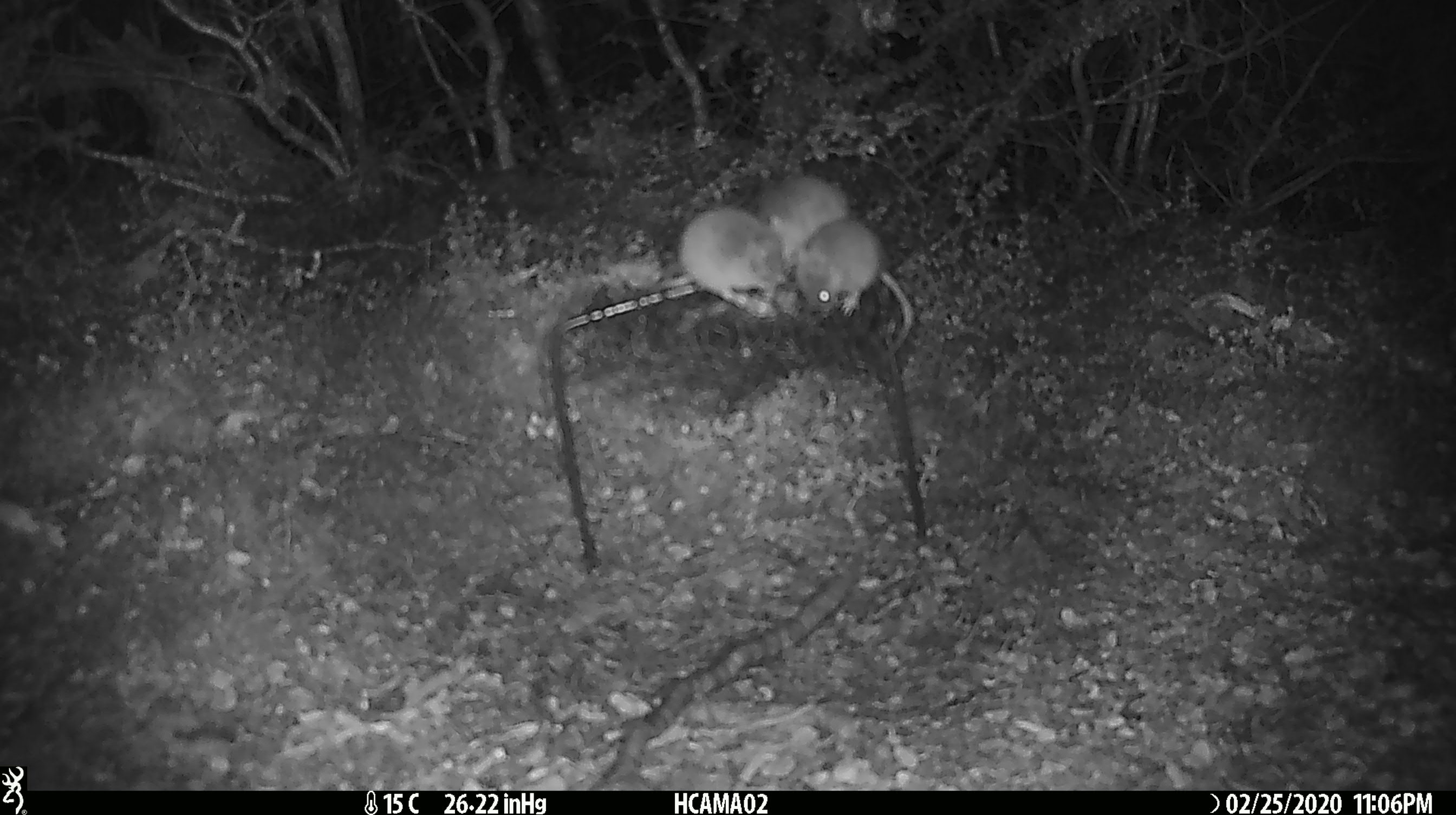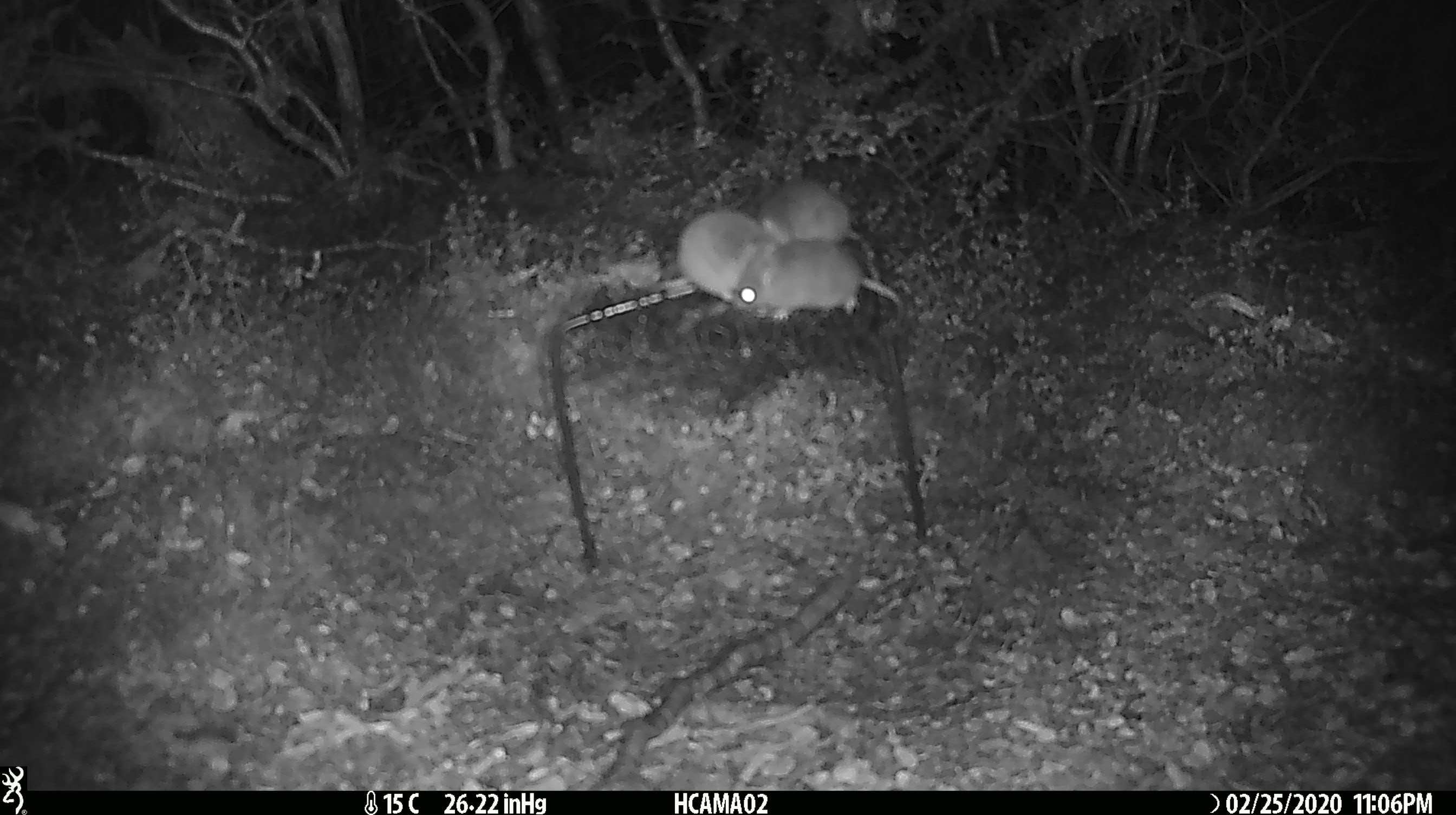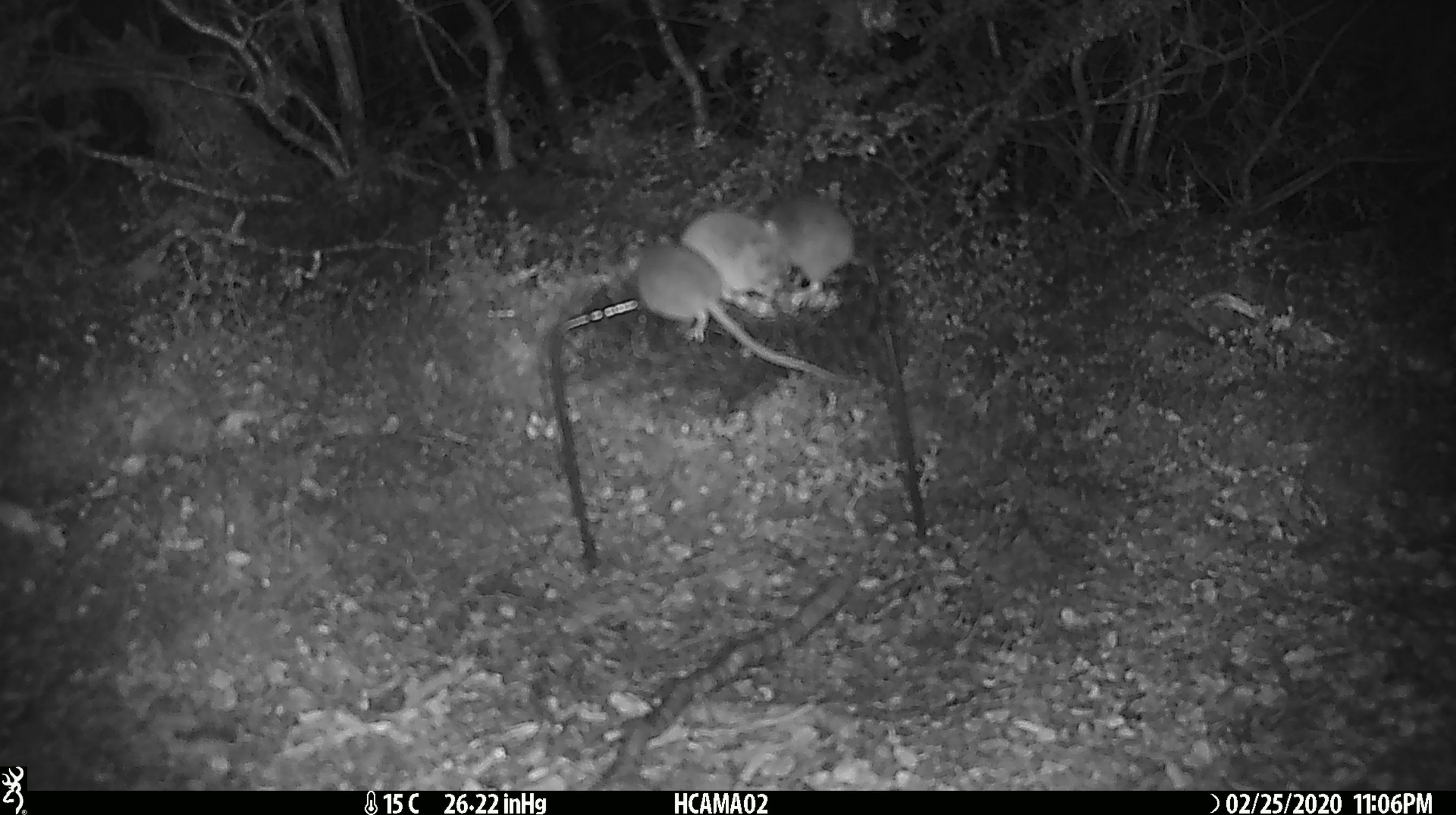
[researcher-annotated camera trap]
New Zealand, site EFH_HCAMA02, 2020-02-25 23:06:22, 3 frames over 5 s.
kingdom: Animalia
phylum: Chordata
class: Mammalia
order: Rodentia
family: Muridae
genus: Mus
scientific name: Mus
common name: mouse